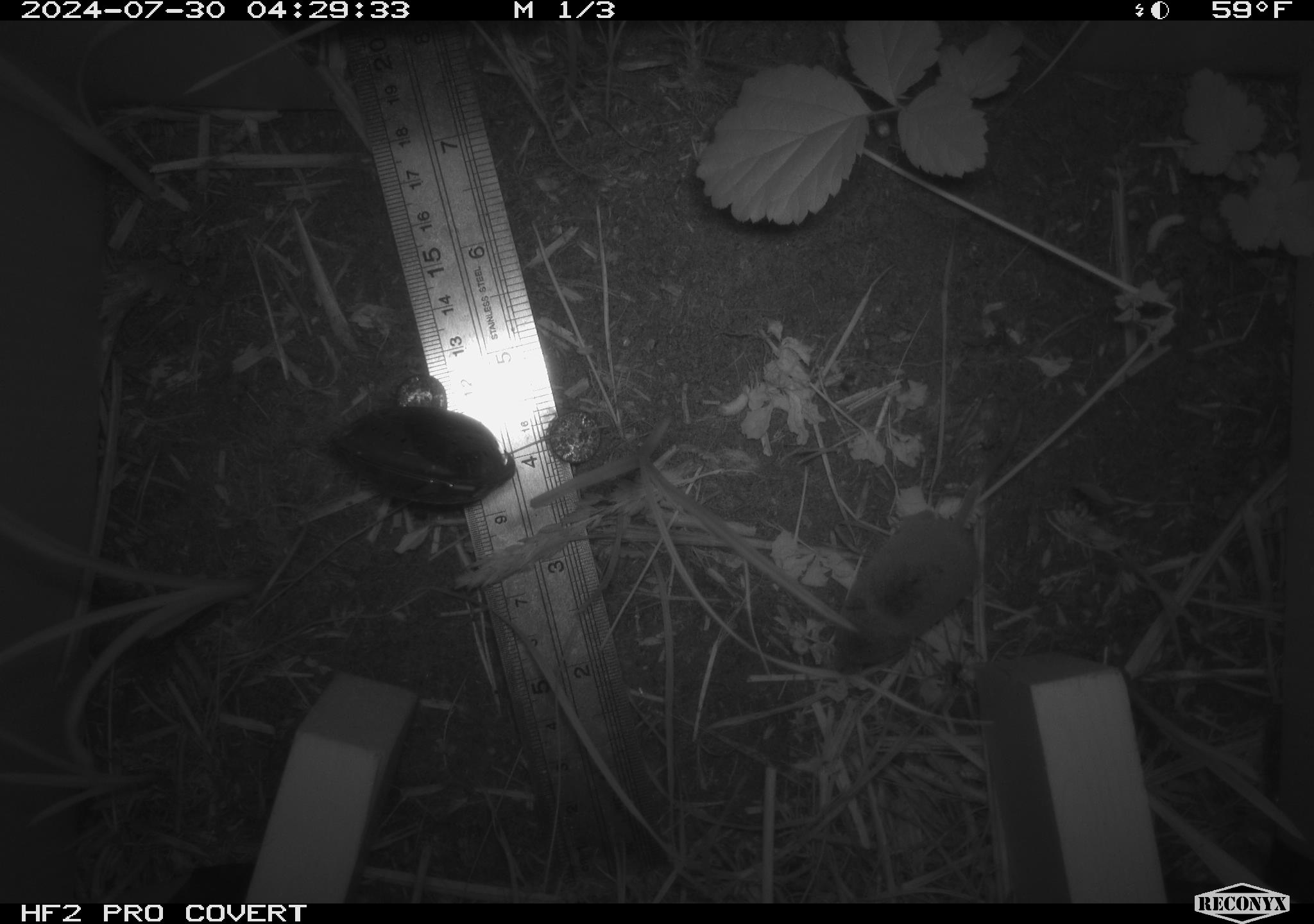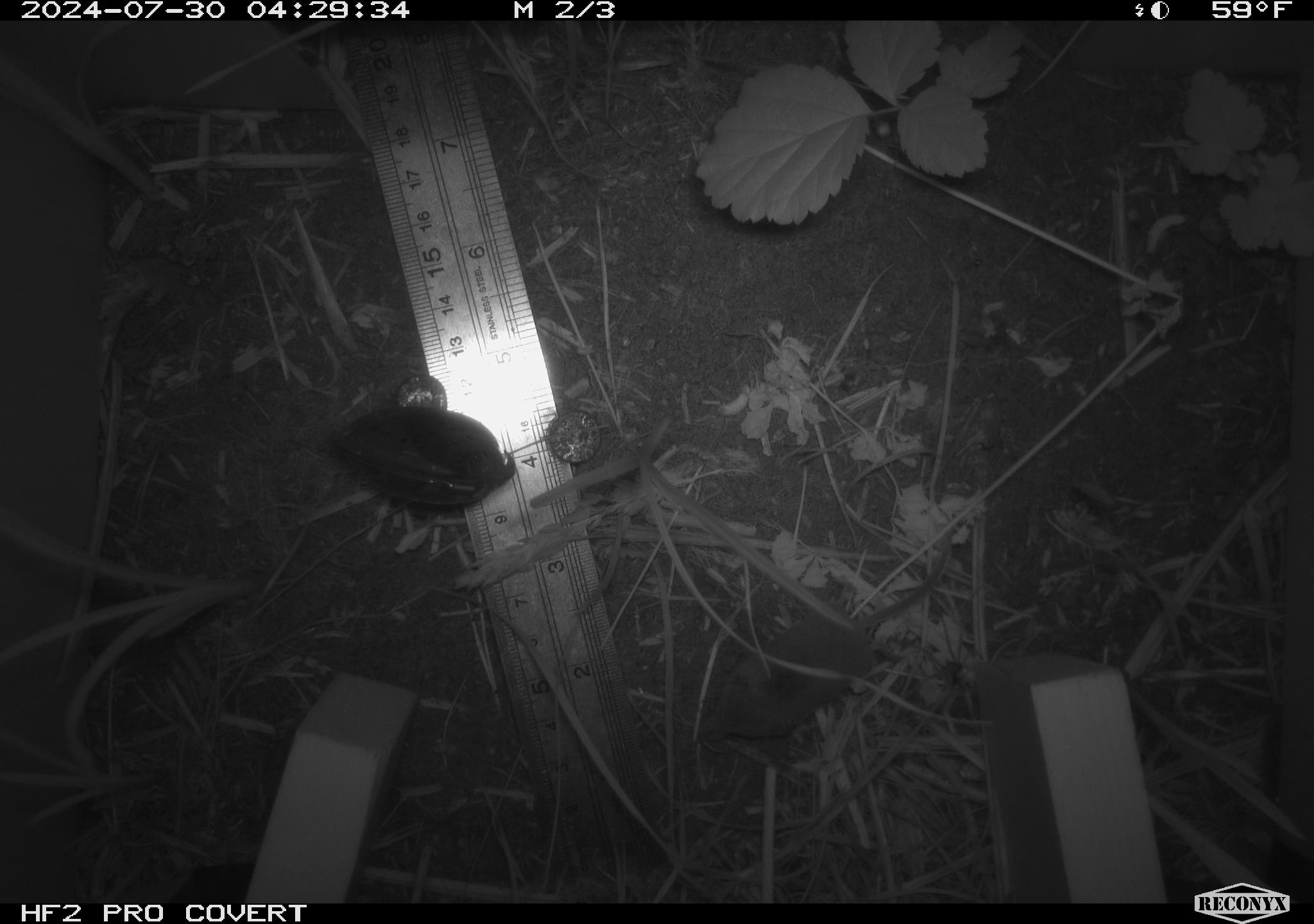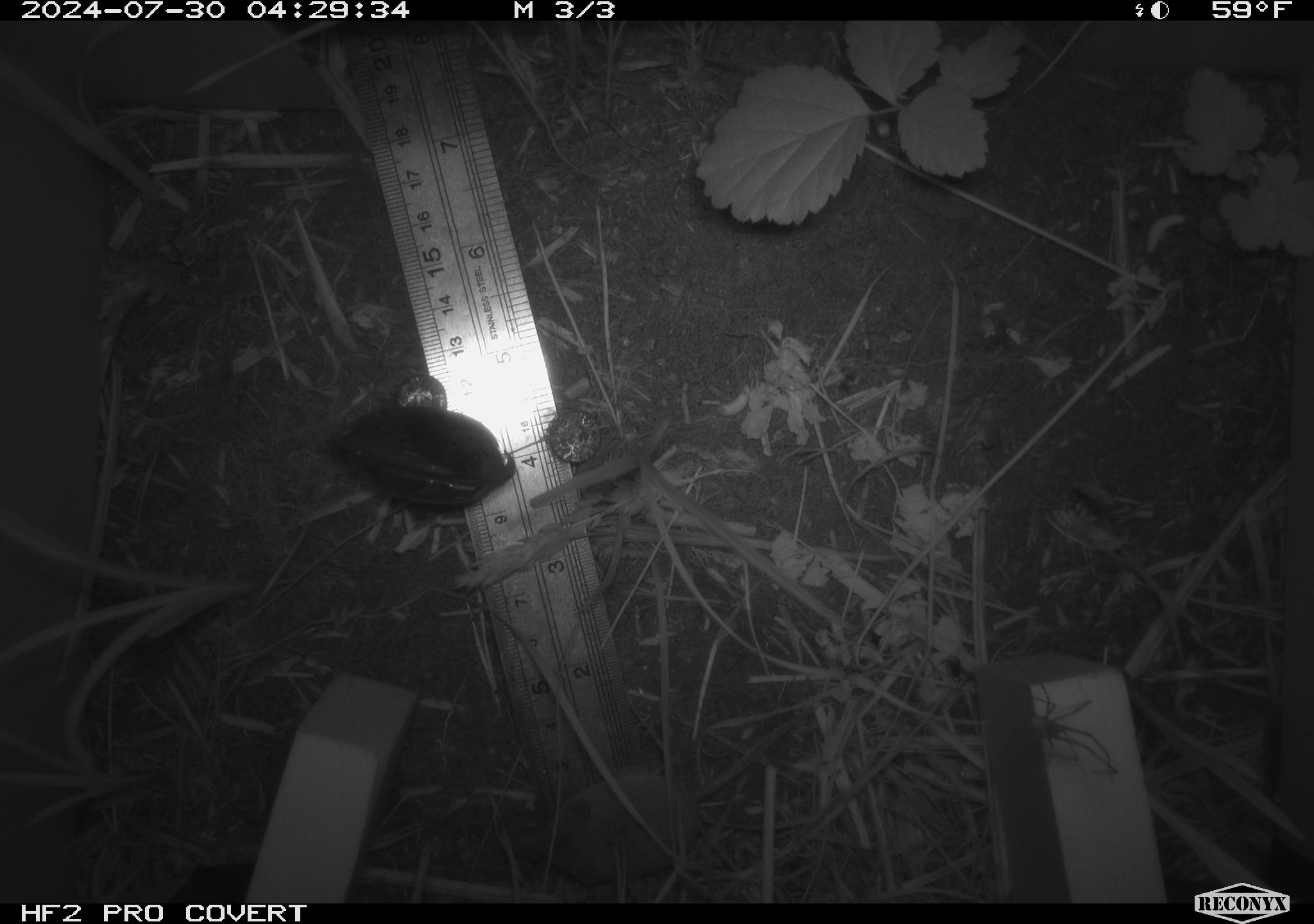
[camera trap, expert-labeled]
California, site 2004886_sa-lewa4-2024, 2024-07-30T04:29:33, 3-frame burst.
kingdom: Animalia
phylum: Chordata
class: Mammalia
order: Eulipotyphla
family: Soricidae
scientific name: Soricidae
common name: shrews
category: soricidae family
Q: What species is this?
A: Soricidae family (shrews) (Soricidae).